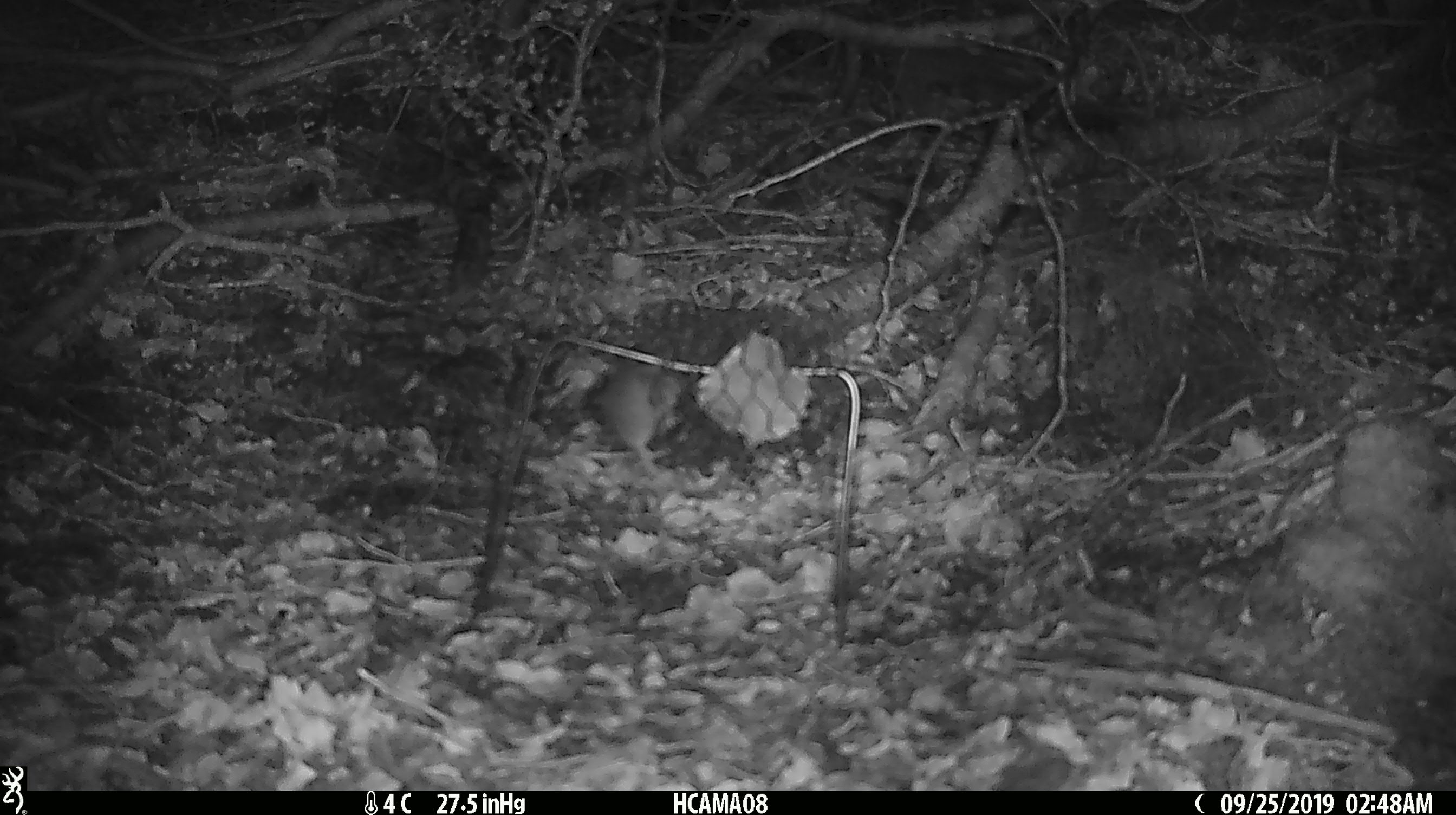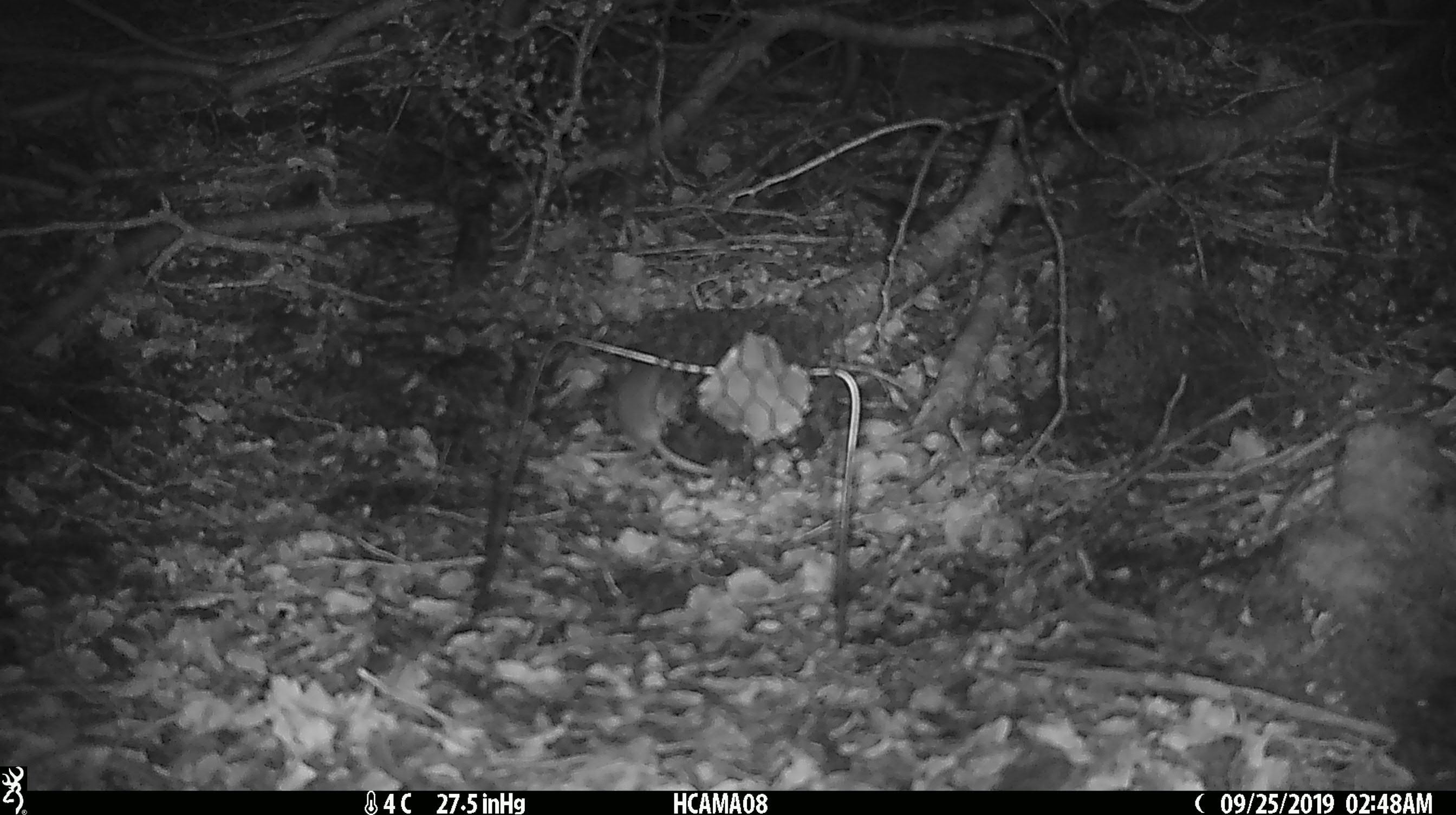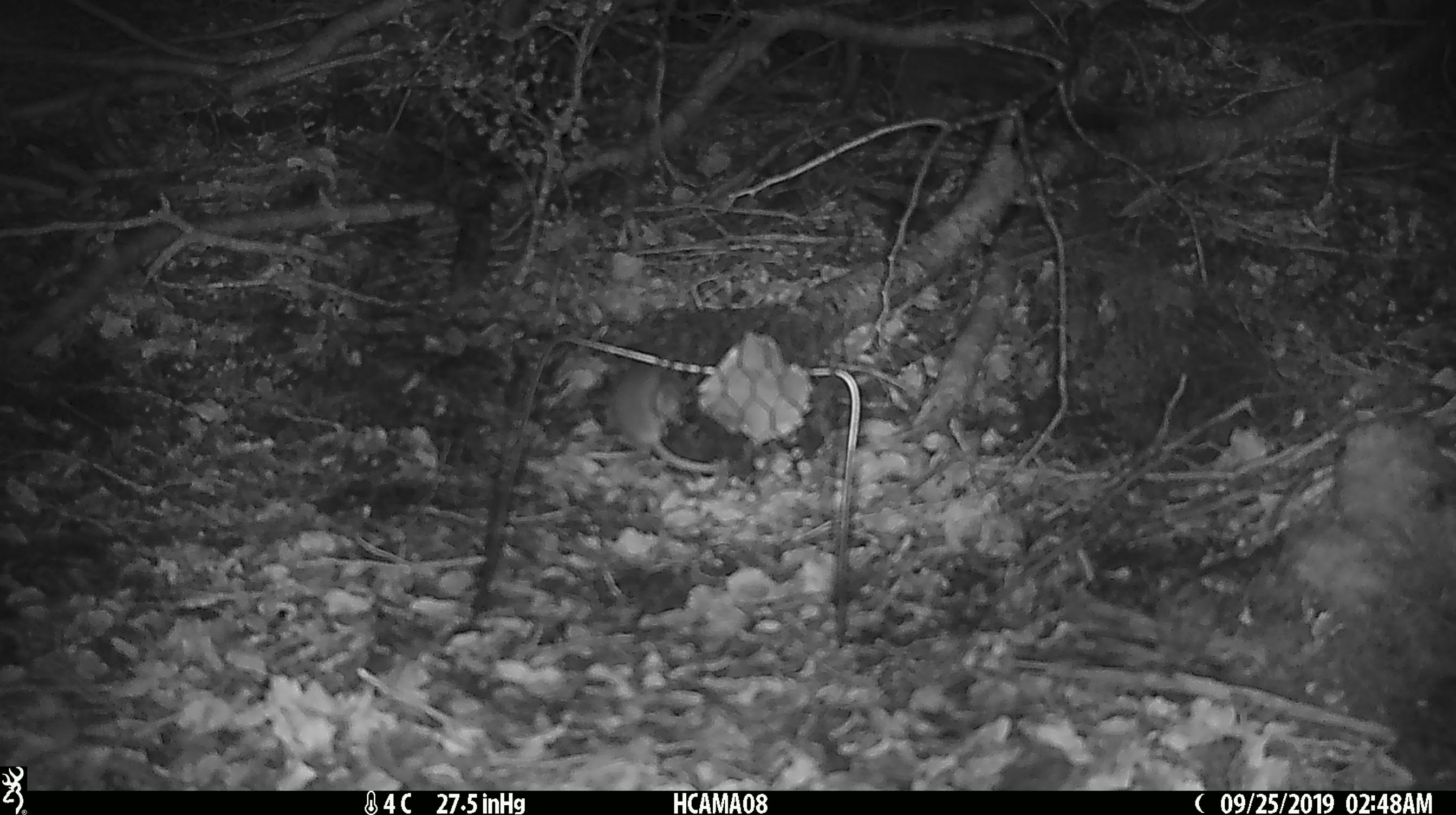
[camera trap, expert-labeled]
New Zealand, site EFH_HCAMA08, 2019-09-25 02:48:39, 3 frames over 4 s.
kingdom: Animalia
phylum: Chordata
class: Mammalia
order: Rodentia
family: Muridae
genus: Mus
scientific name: Mus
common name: mouse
Mouse (Mus).